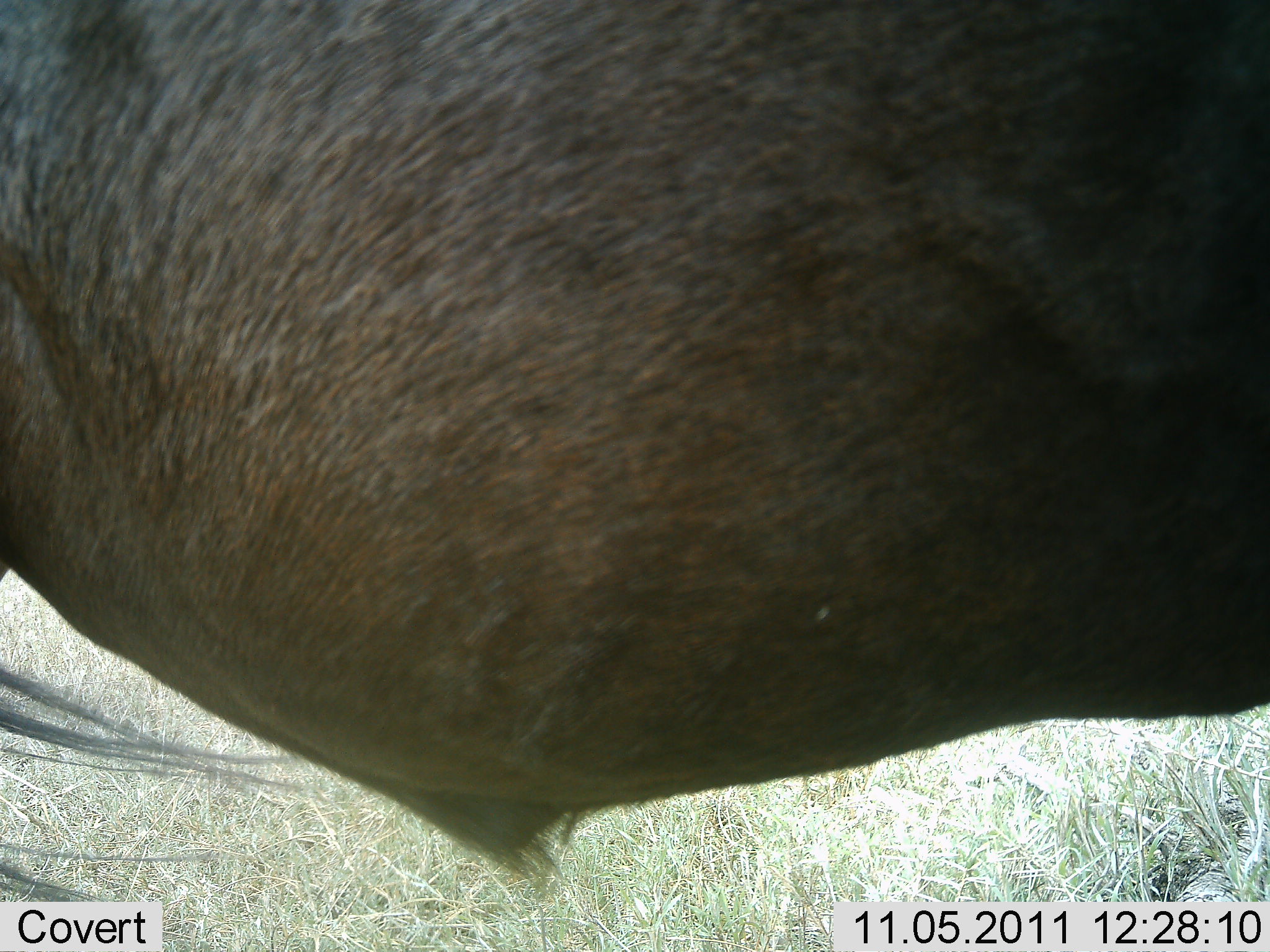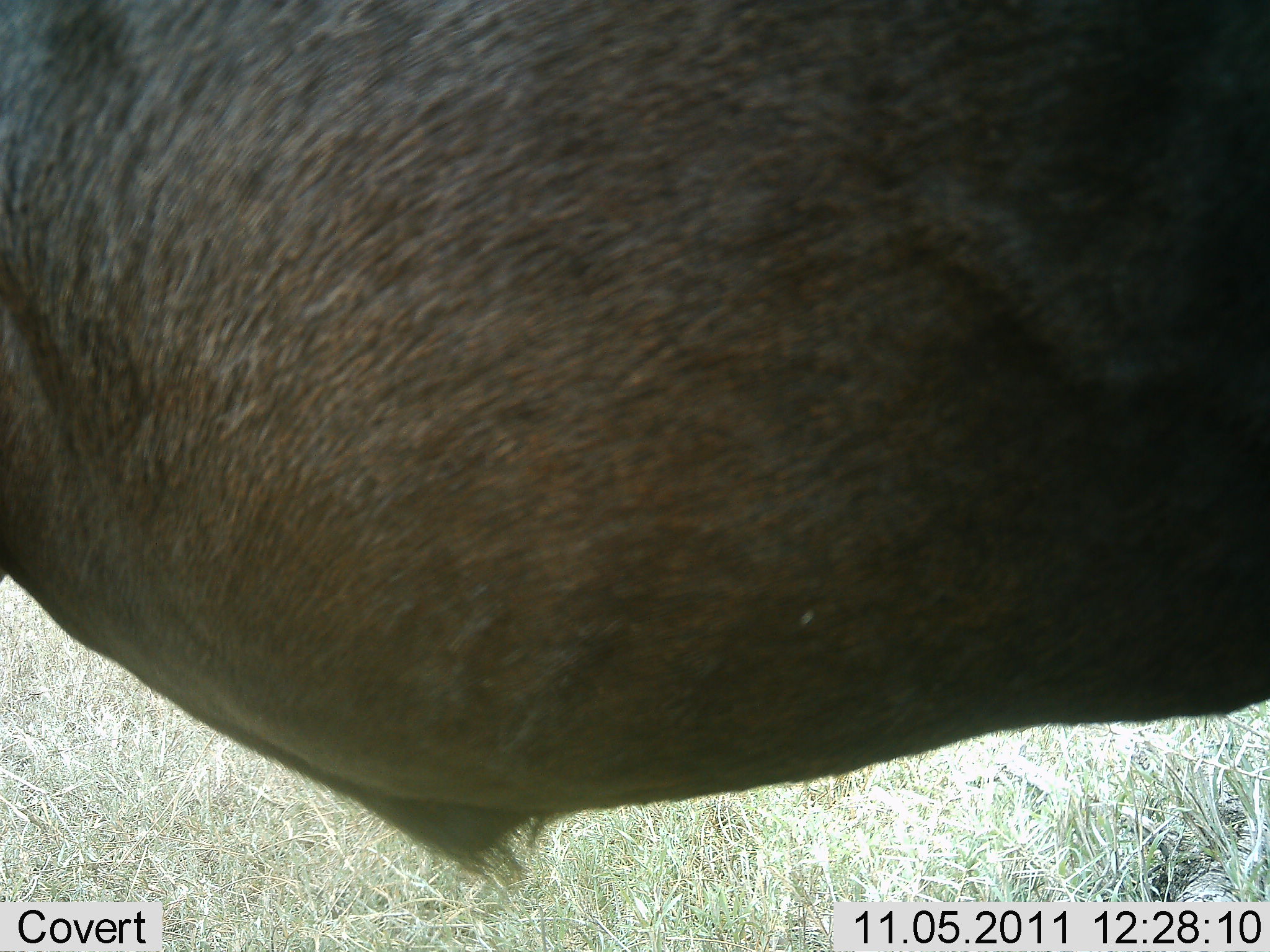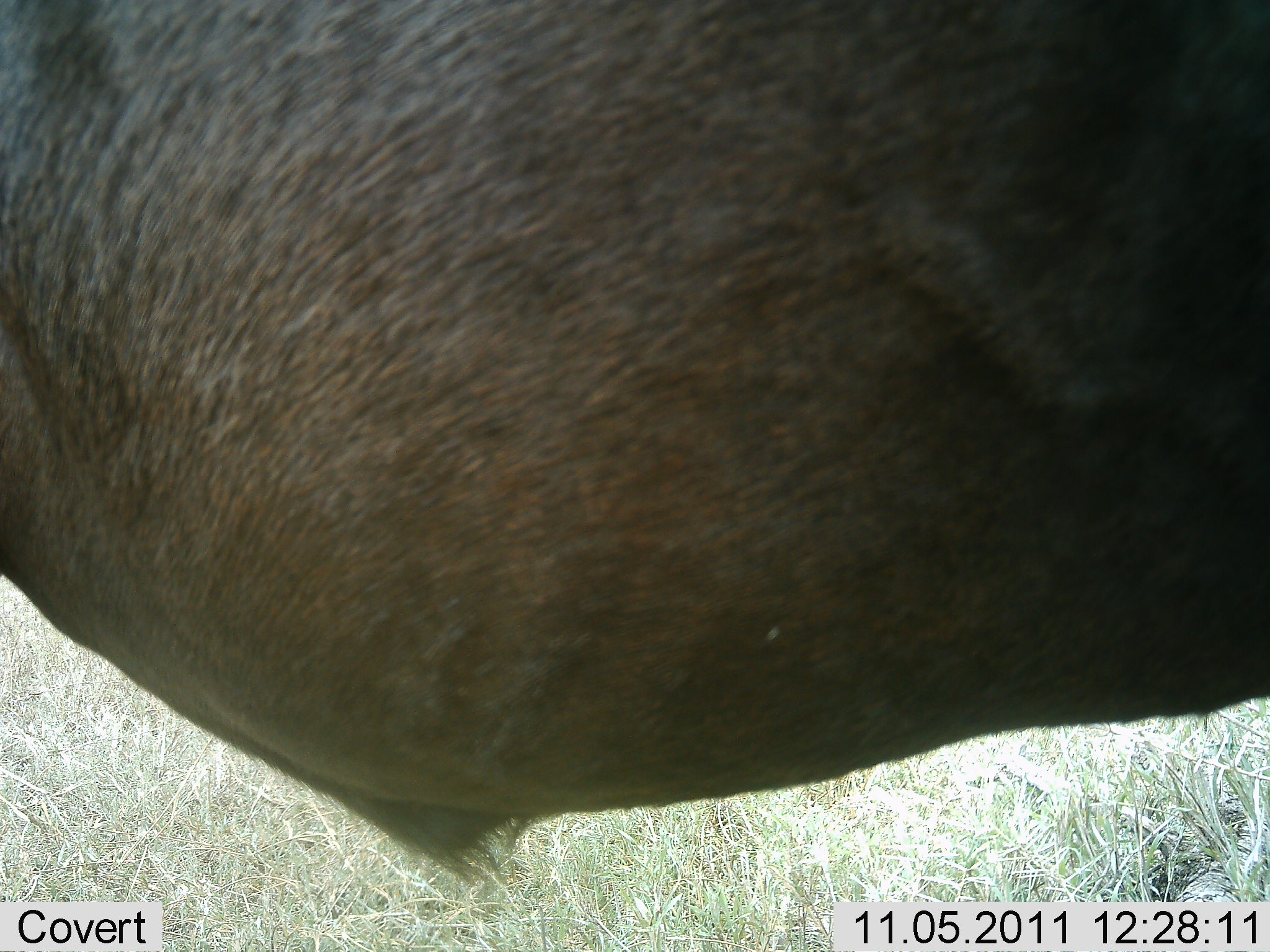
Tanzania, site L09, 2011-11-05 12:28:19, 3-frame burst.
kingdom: Animalia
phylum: Chordata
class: Mammalia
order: Artiodactyla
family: Bovidae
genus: Connochaetes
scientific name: Connochaetes taurinus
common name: blue wildebeest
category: wildebeest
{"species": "wildebeest (blue wildebeest) (Connochaetes taurinus)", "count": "1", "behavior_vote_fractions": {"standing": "100%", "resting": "0%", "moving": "0%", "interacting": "0%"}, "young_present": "0%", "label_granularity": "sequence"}